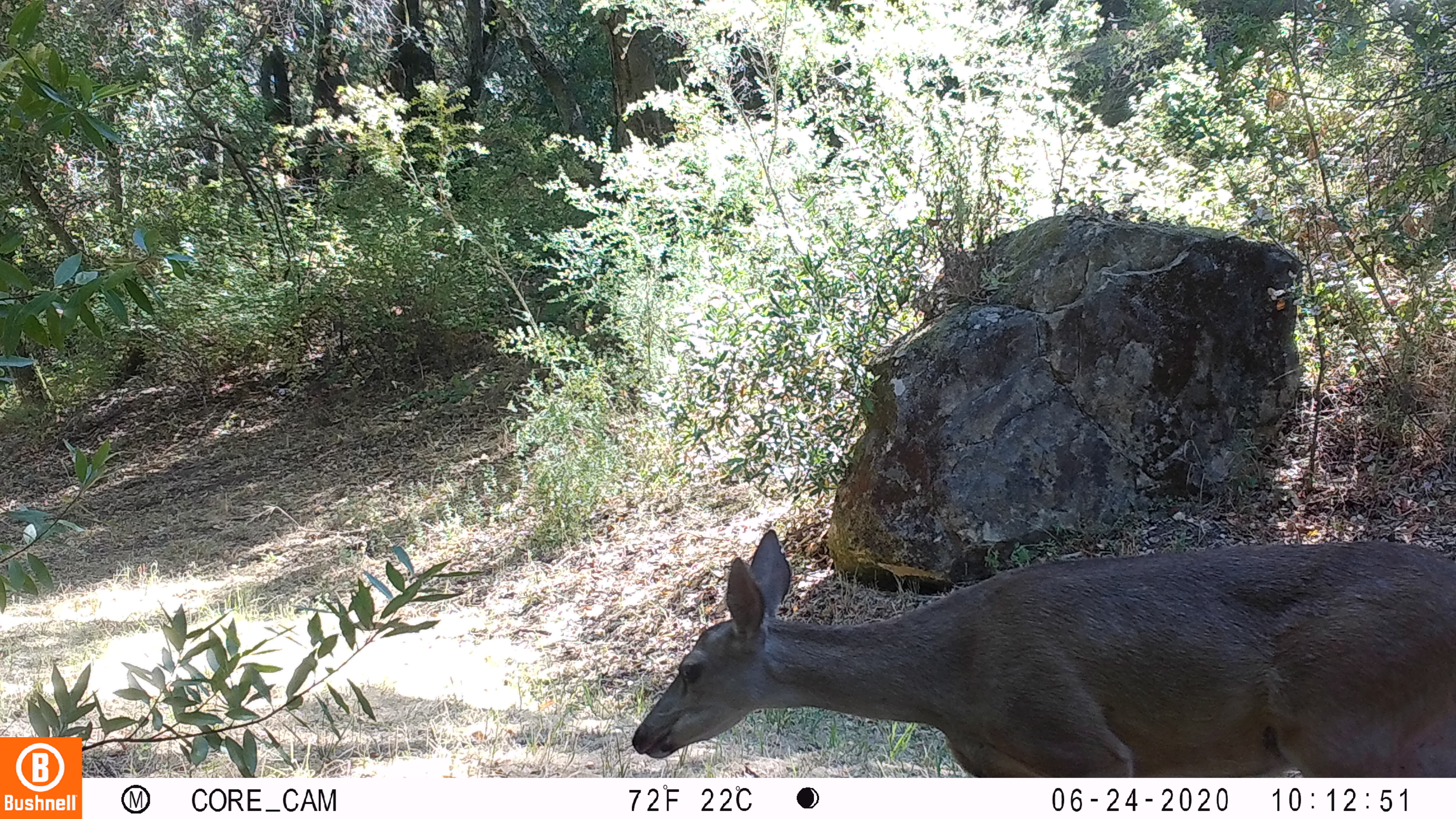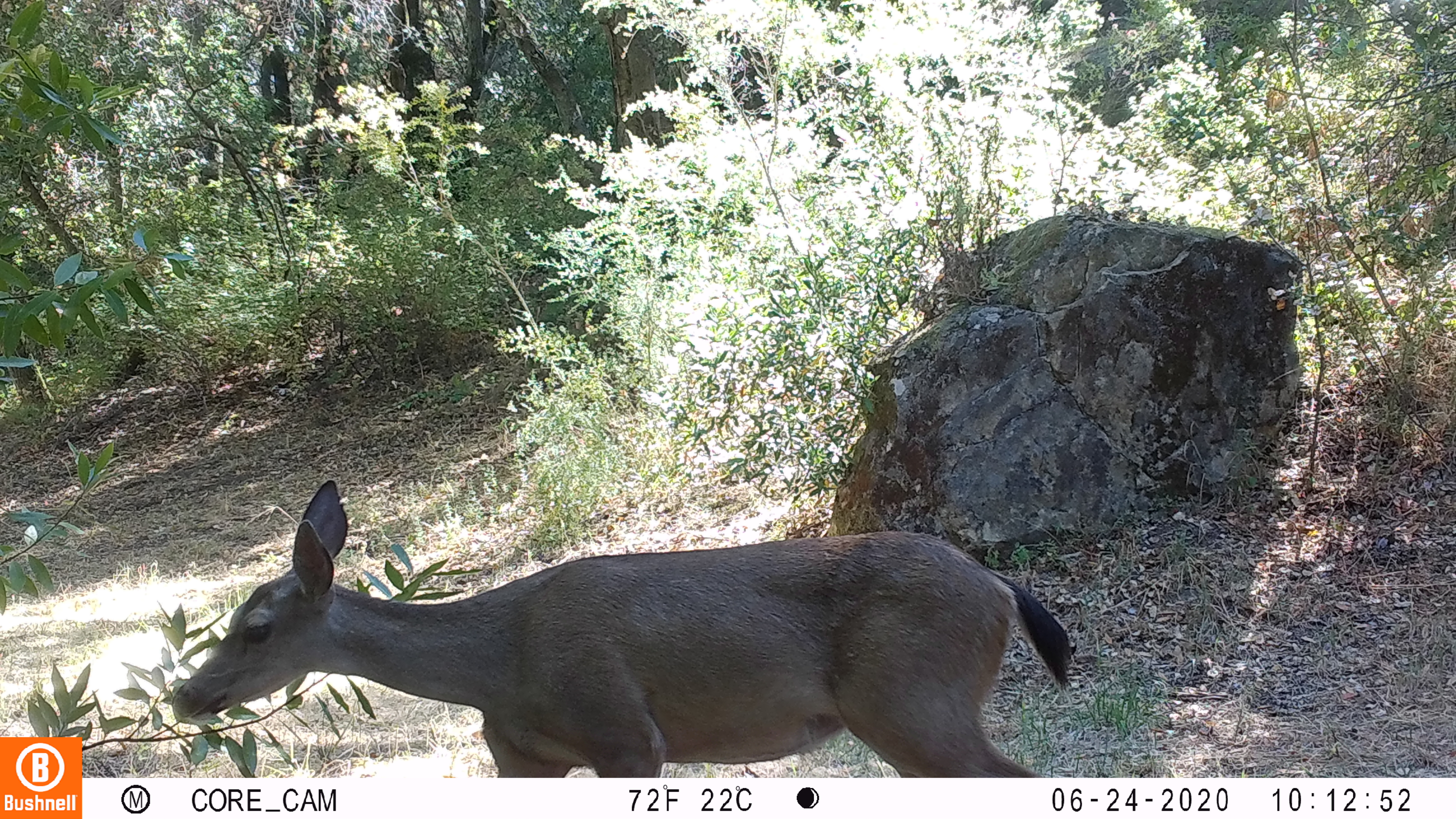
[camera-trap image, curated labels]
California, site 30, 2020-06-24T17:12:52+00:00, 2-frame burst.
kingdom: Animalia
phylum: Chordata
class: Mammalia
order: Artiodactyla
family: Cervidae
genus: Odocoileus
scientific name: Odocoileus hemionus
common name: mule deer